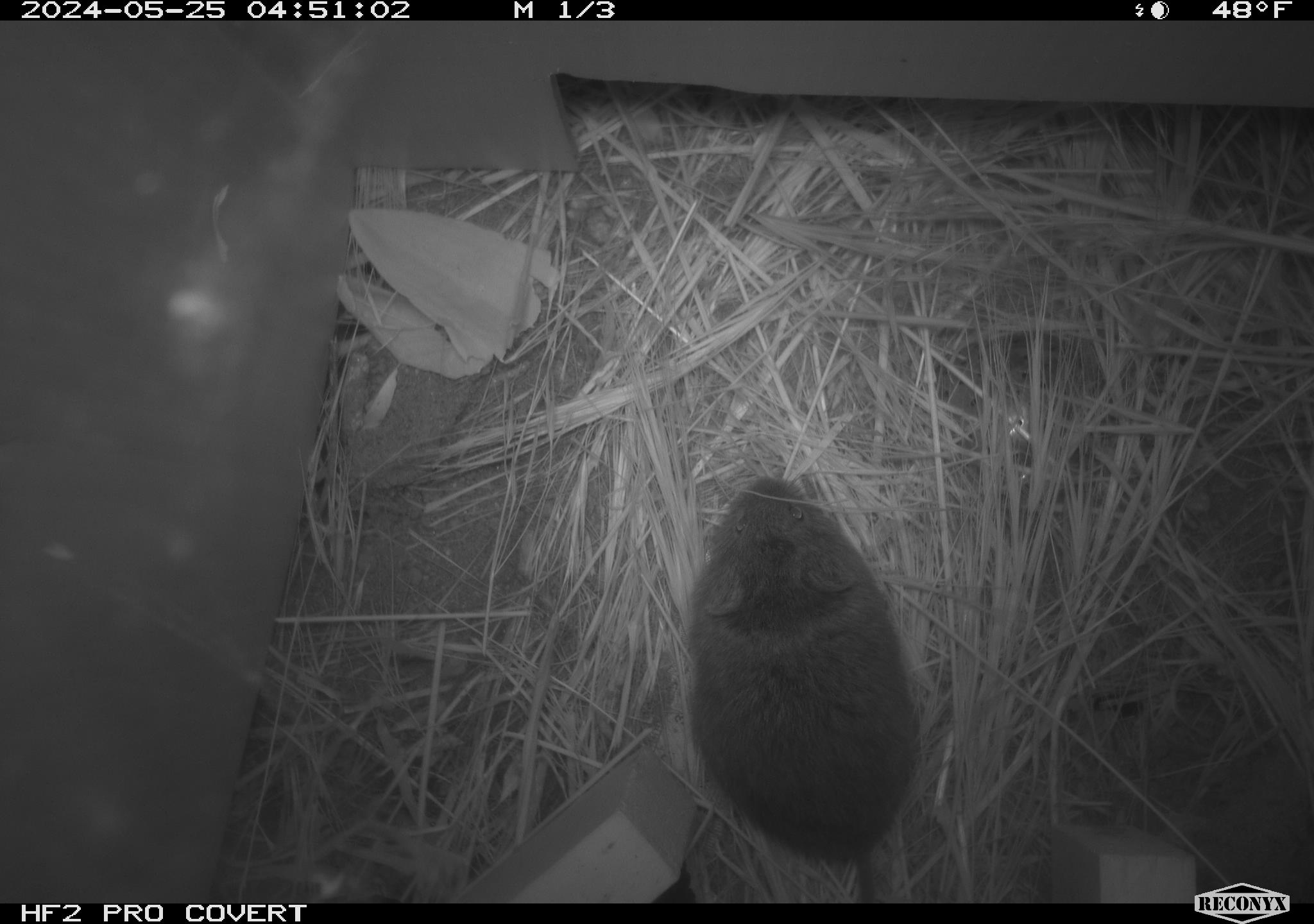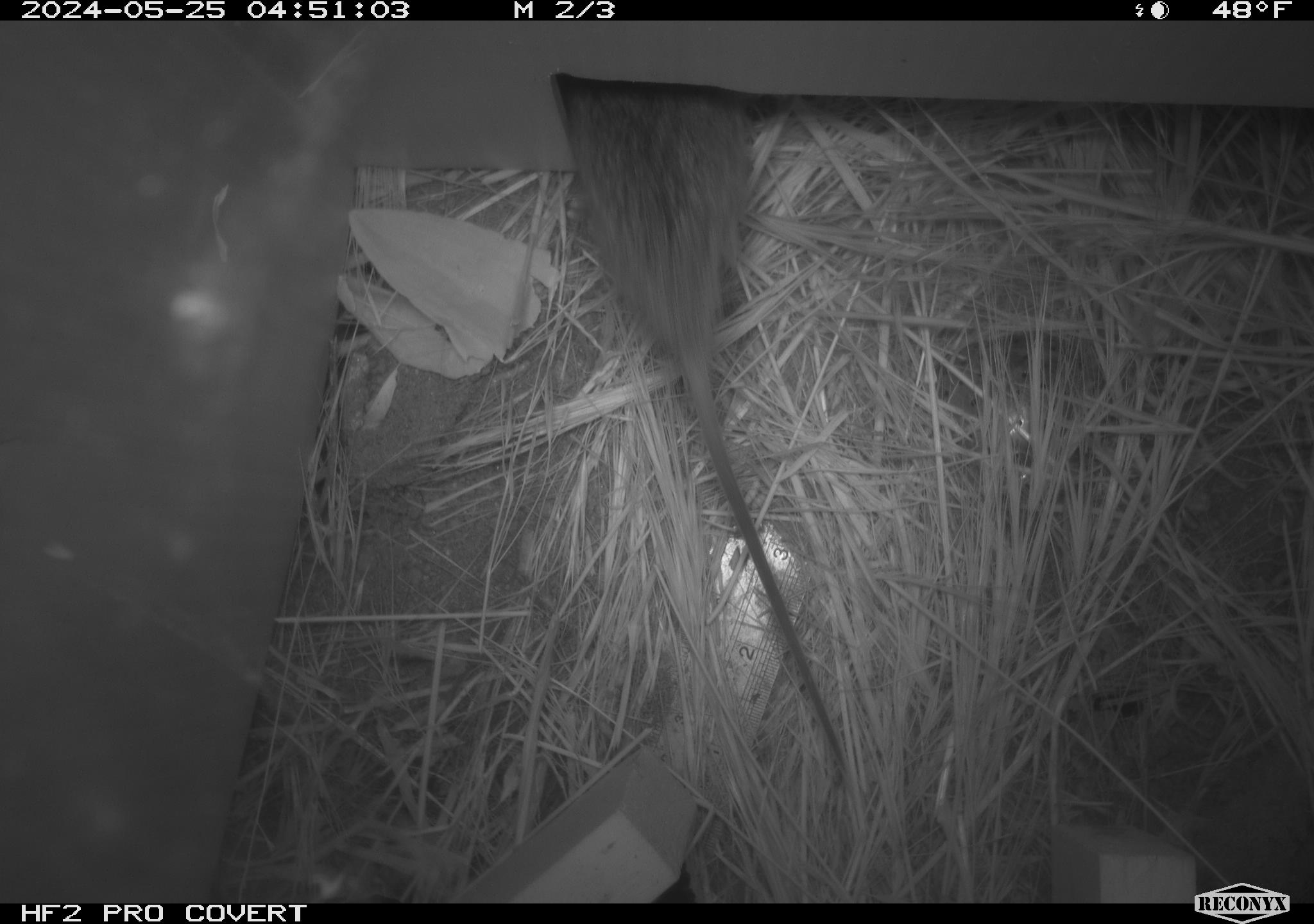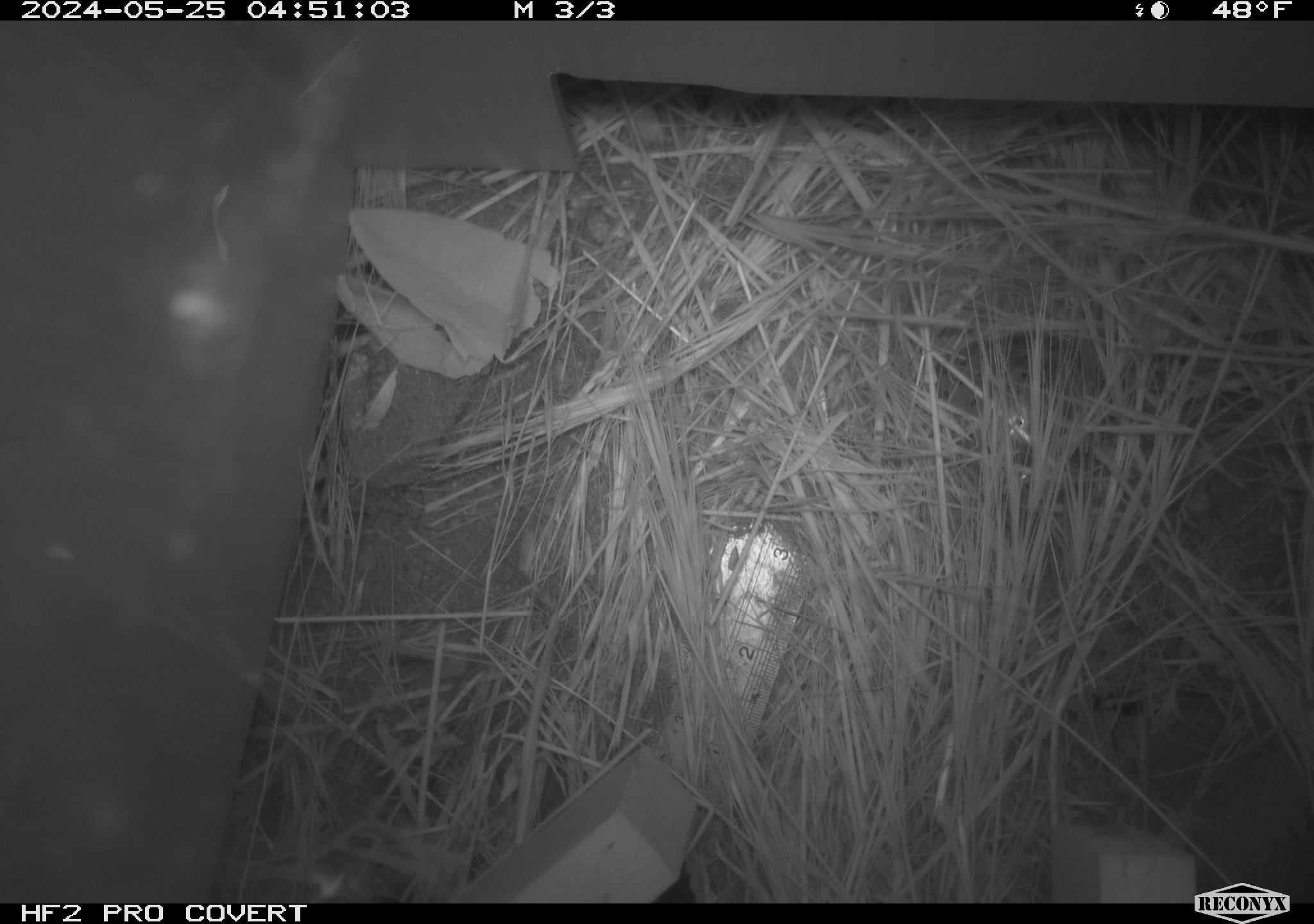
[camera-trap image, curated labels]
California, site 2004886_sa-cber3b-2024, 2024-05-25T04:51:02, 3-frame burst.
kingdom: Animalia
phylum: Chordata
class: Mammalia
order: Rodentia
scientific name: Rodentia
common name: mouse species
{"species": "mouse species (Rodentia)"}